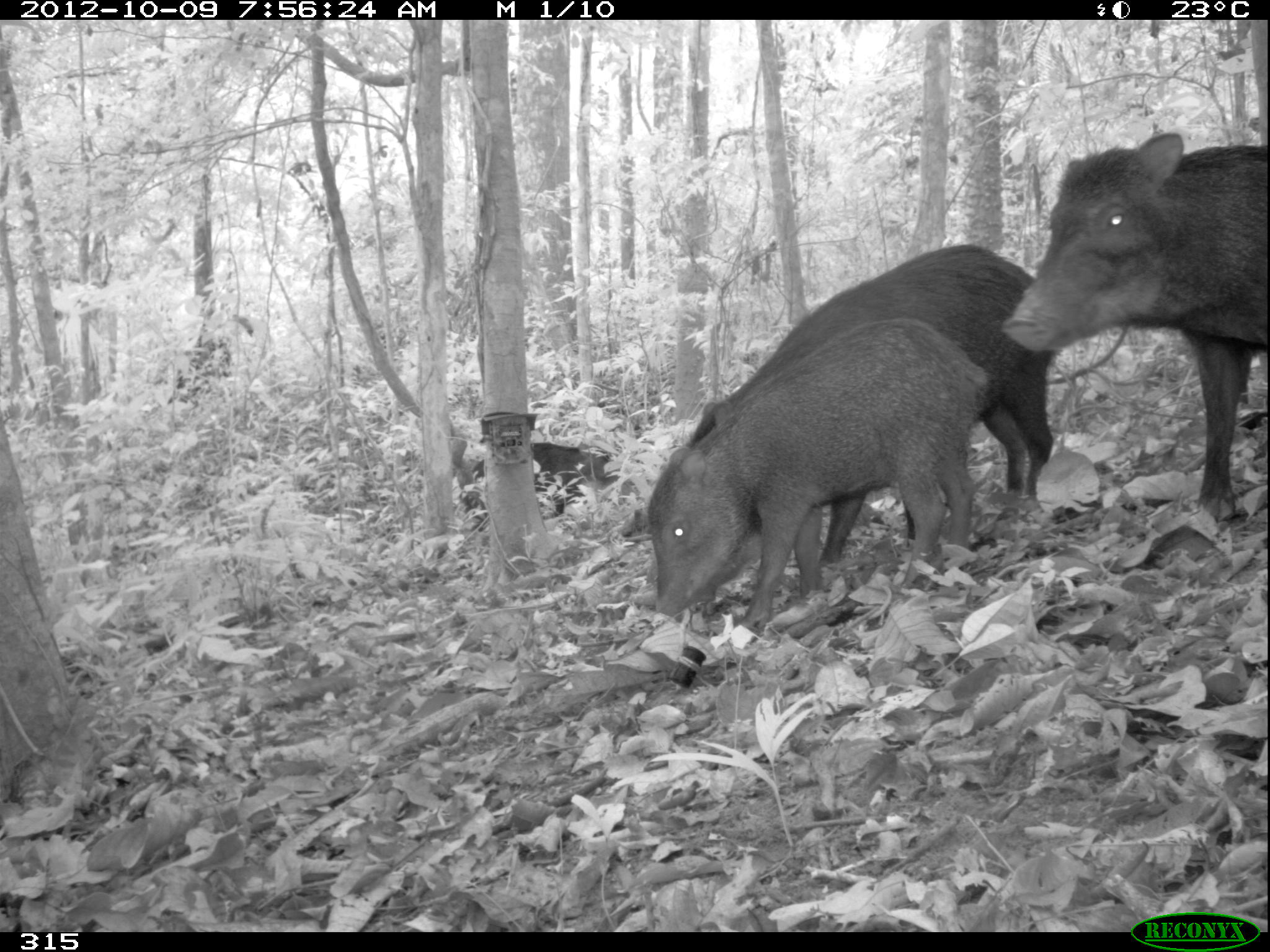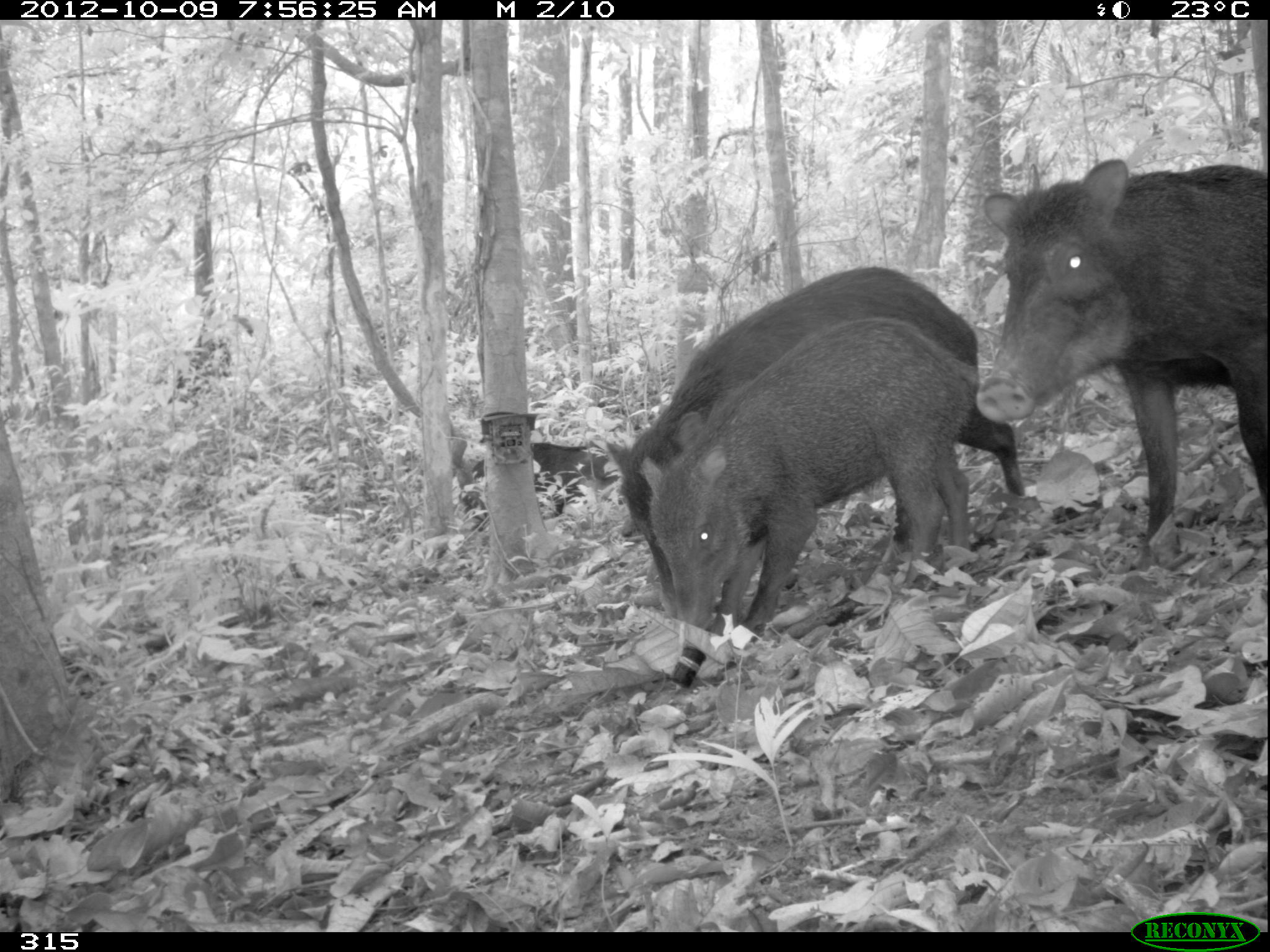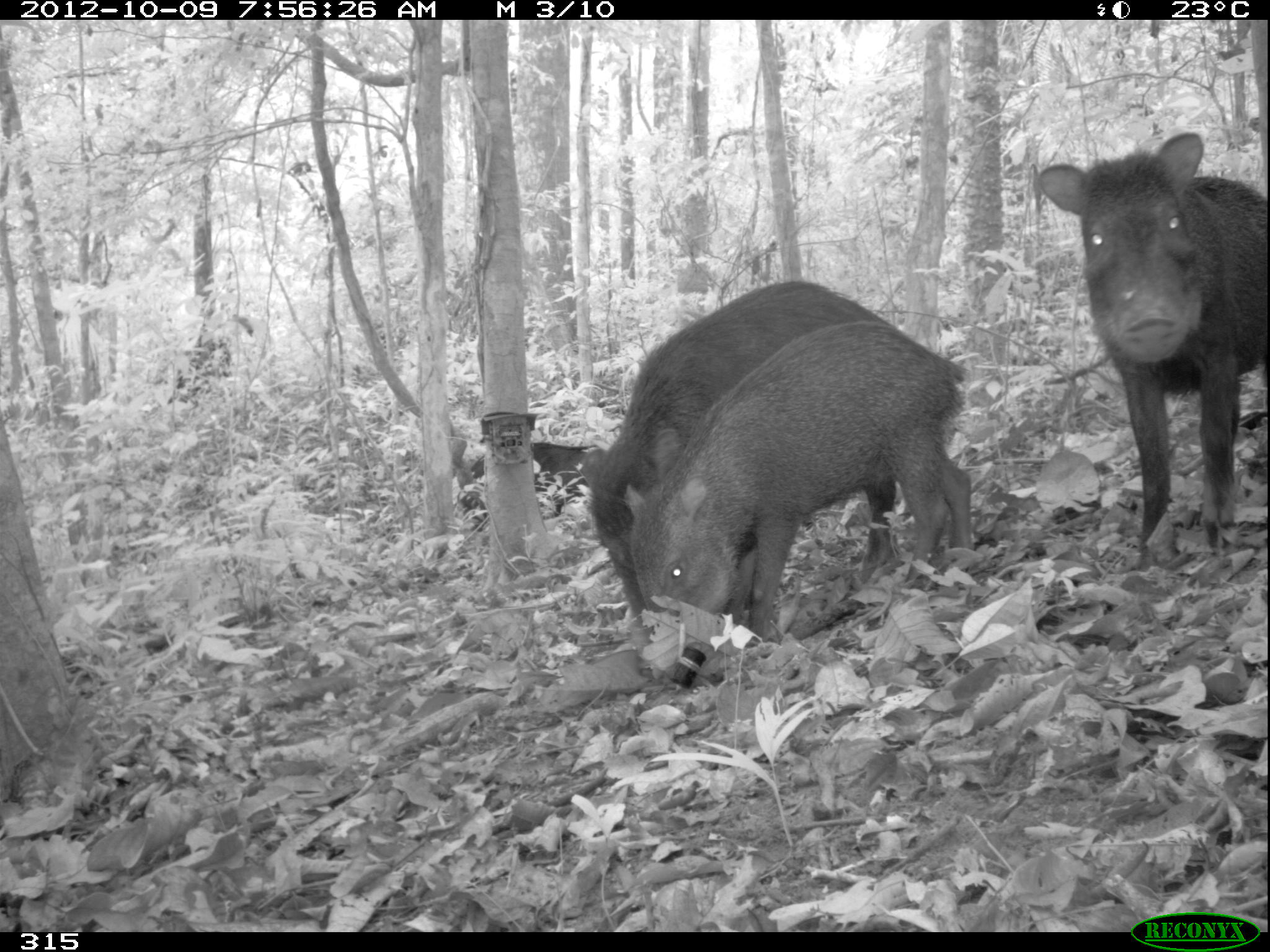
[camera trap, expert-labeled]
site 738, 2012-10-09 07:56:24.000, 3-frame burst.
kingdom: Animalia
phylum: Chordata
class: Mammalia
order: Artiodactyla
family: Tayassuidae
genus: Tayassu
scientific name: Tayassu pecari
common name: white-lipped peccary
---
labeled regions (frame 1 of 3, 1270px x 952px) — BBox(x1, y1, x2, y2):
tayassu pecari: BBox(684, 239, 1065, 564); BBox(644, 314, 988, 629); BBox(999, 130, 1270, 524); BBox(471, 441, 610, 530)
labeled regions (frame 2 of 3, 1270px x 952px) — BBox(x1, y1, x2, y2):
tayassu pecari: BBox(599, 262, 1025, 622); BBox(973, 153, 1267, 567); BBox(639, 312, 980, 630); BBox(472, 438, 613, 527)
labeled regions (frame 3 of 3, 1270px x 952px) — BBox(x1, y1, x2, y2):
tayassu pecari: BBox(571, 277, 899, 663); BBox(620, 315, 974, 640); BBox(1032, 129, 1269, 573); BBox(469, 438, 600, 520)